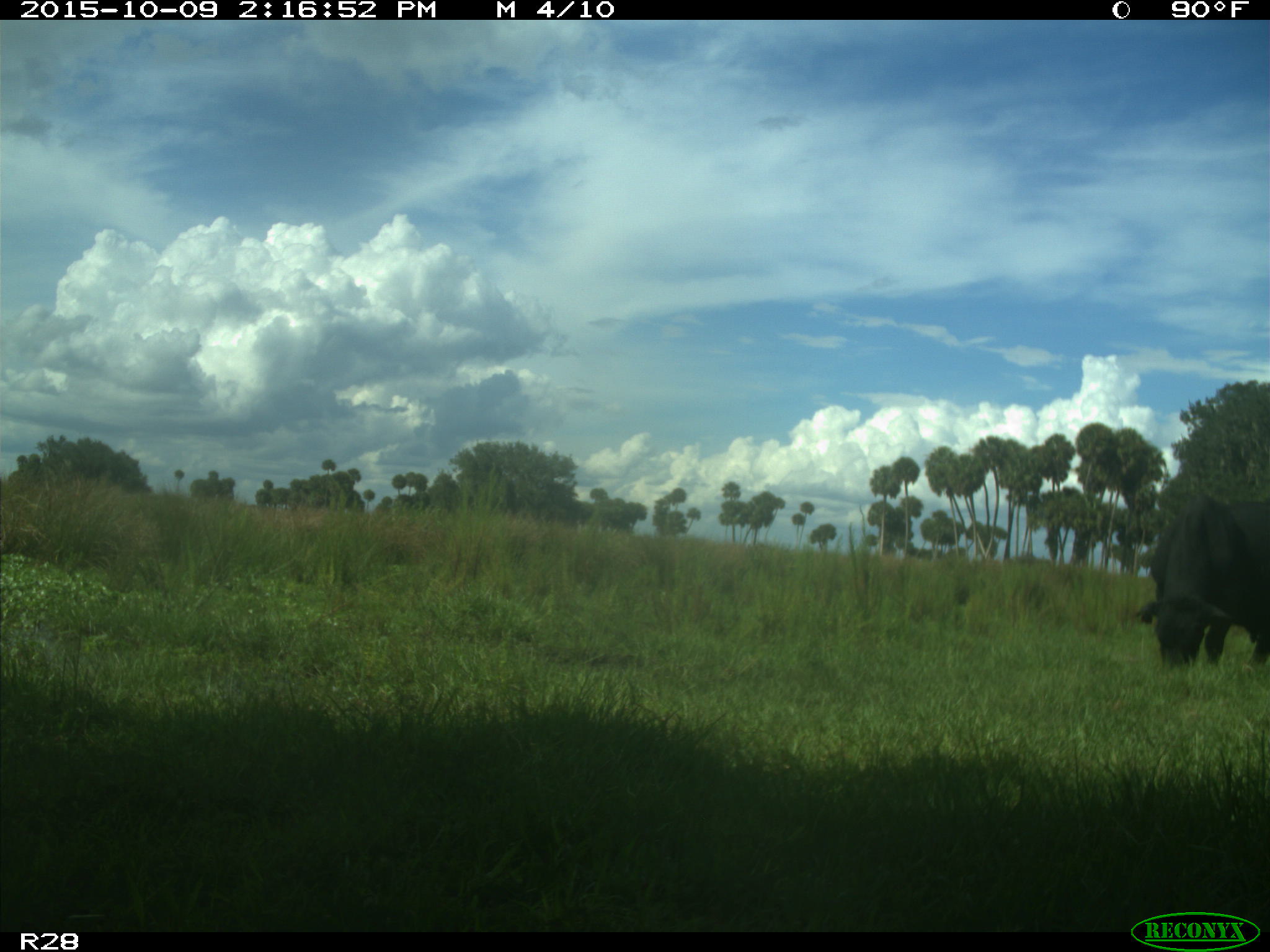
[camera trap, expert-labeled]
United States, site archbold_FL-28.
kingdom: Animalia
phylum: Chordata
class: Mammalia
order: Artiodactyla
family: Bovidae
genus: Bos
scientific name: Bos taurus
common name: domestic cow